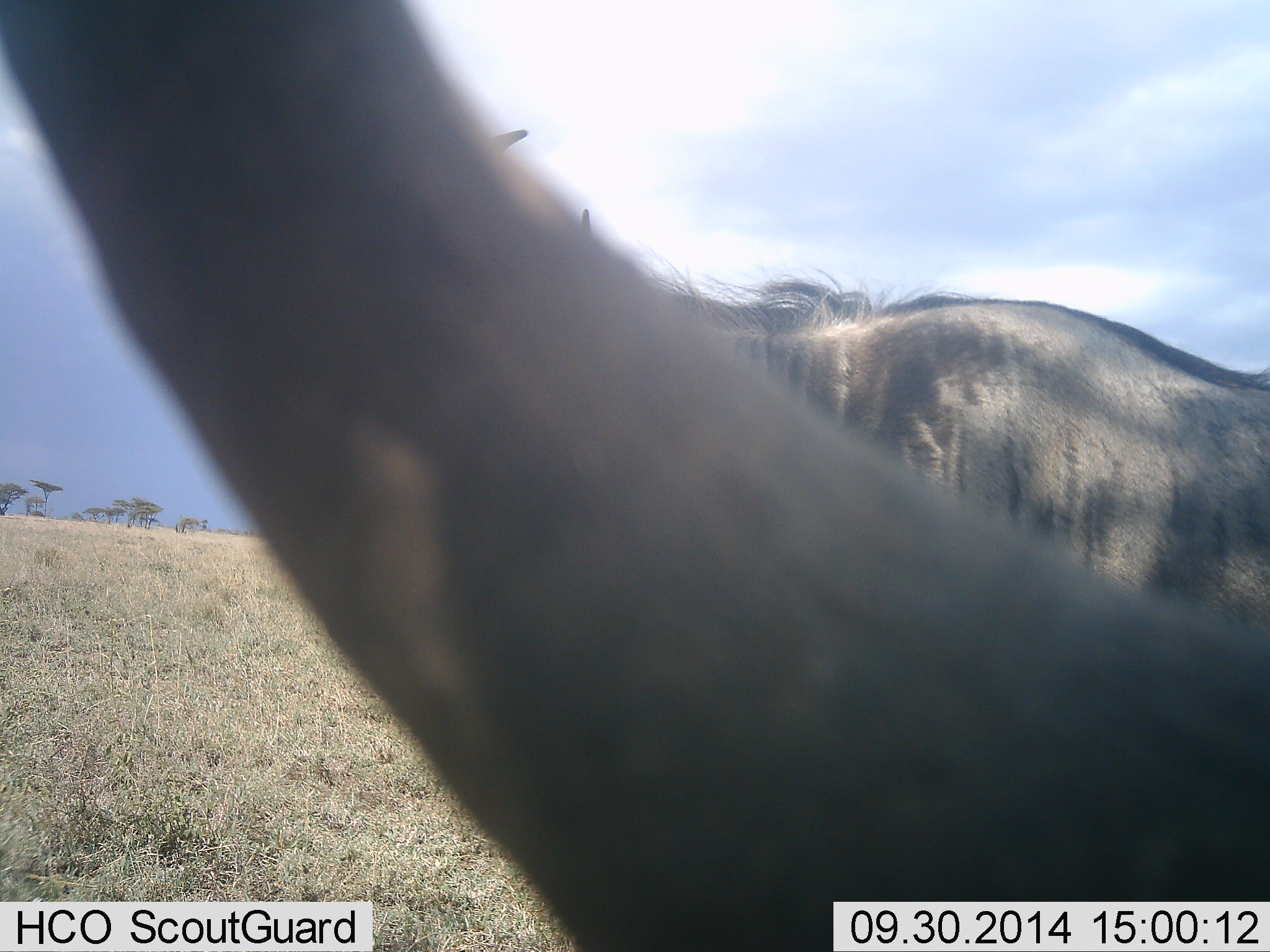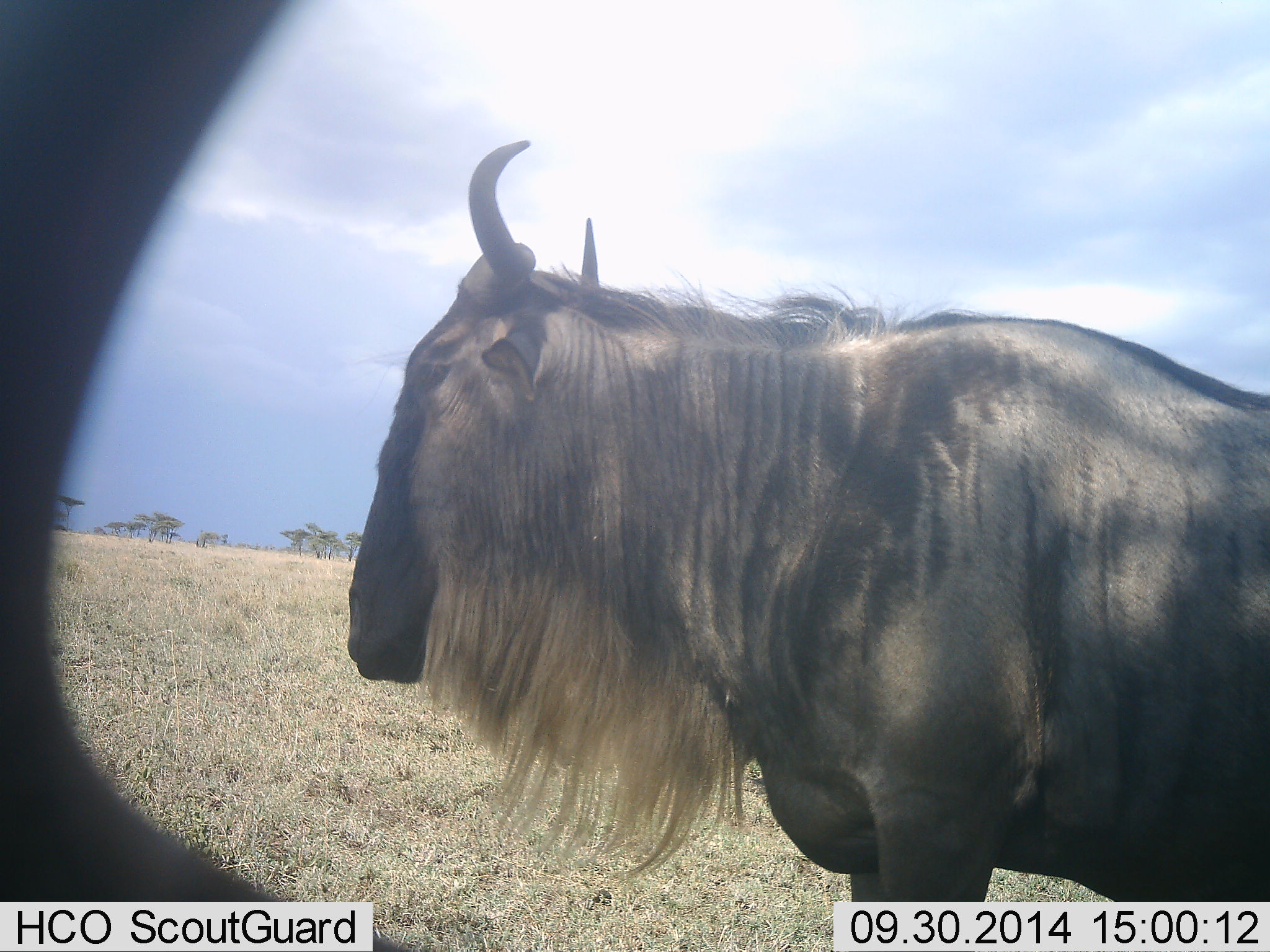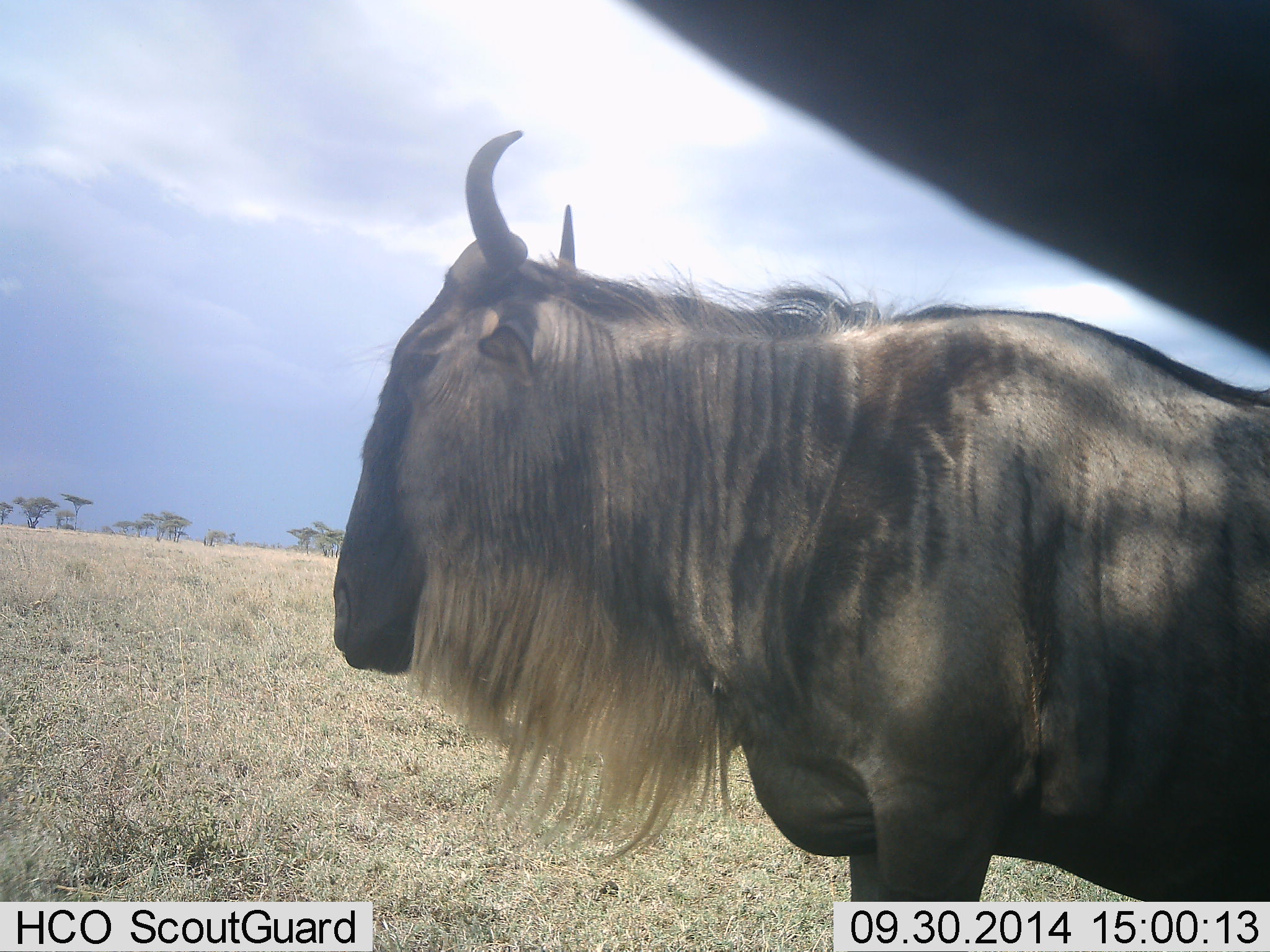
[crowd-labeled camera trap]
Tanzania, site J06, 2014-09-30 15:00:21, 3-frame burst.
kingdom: Animalia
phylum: Chordata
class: Mammalia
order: Artiodactyla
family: Bovidae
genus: Connochaetes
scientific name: Connochaetes taurinus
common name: blue wildebeest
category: wildebeest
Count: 2.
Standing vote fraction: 90%.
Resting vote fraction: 10%.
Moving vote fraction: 10%.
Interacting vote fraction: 0%.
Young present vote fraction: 0%.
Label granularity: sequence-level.